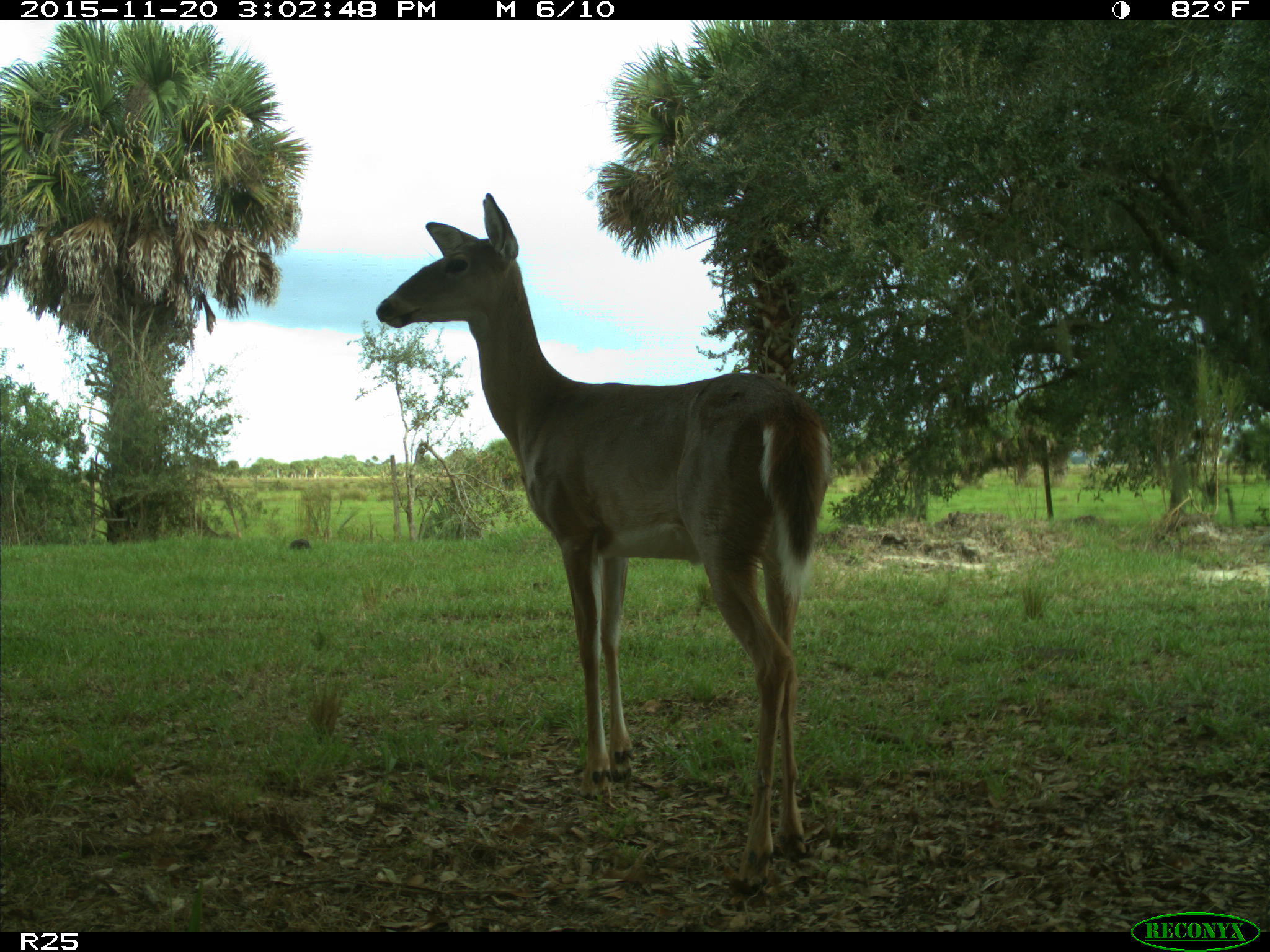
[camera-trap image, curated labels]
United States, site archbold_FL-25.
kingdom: Animalia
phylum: Chordata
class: Mammalia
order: Artiodactyla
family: Cervidae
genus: Odocoileus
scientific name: Odocoileus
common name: deer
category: unidentified deer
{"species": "unidentified deer (deer) (Odocoileus)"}